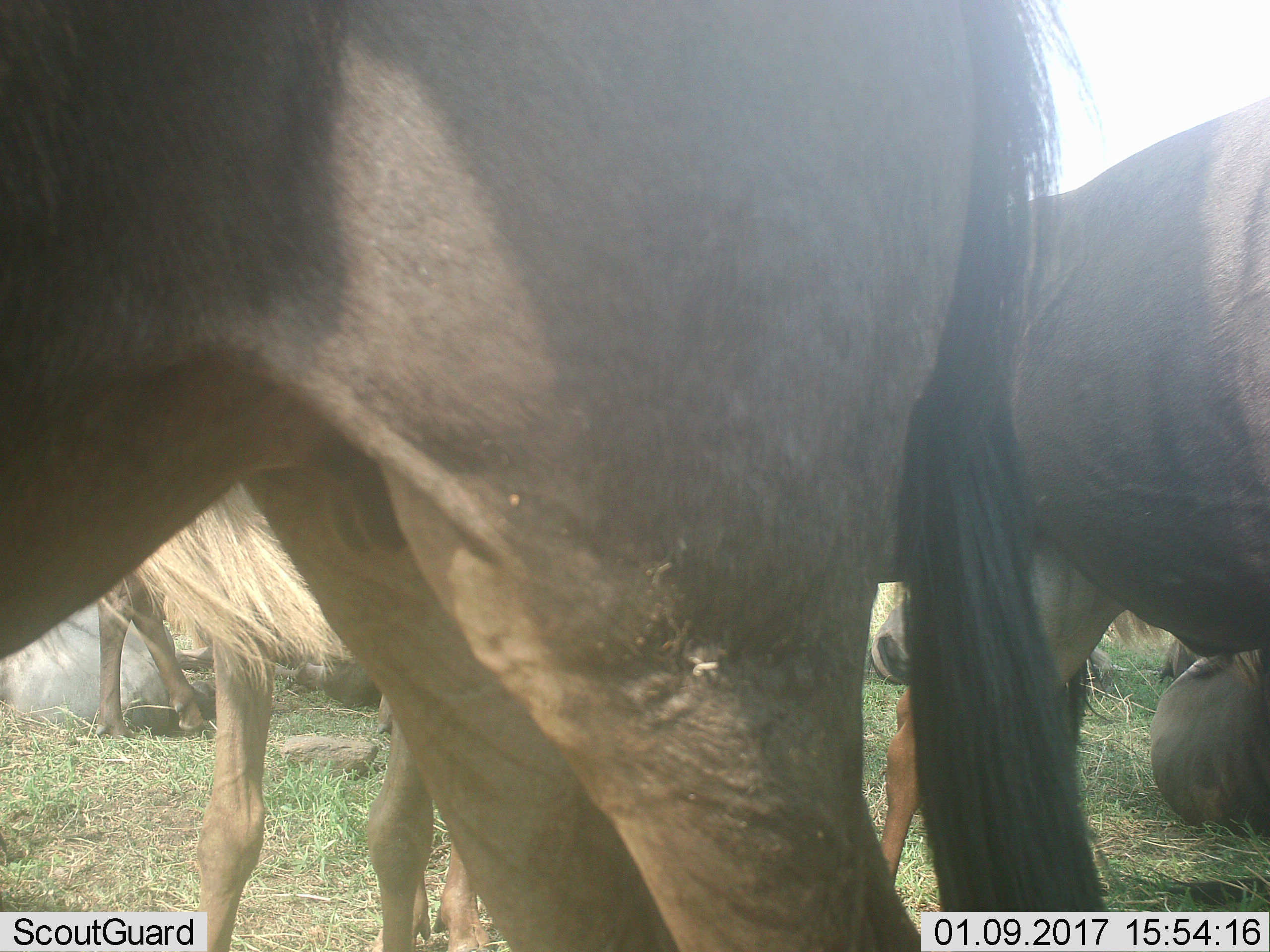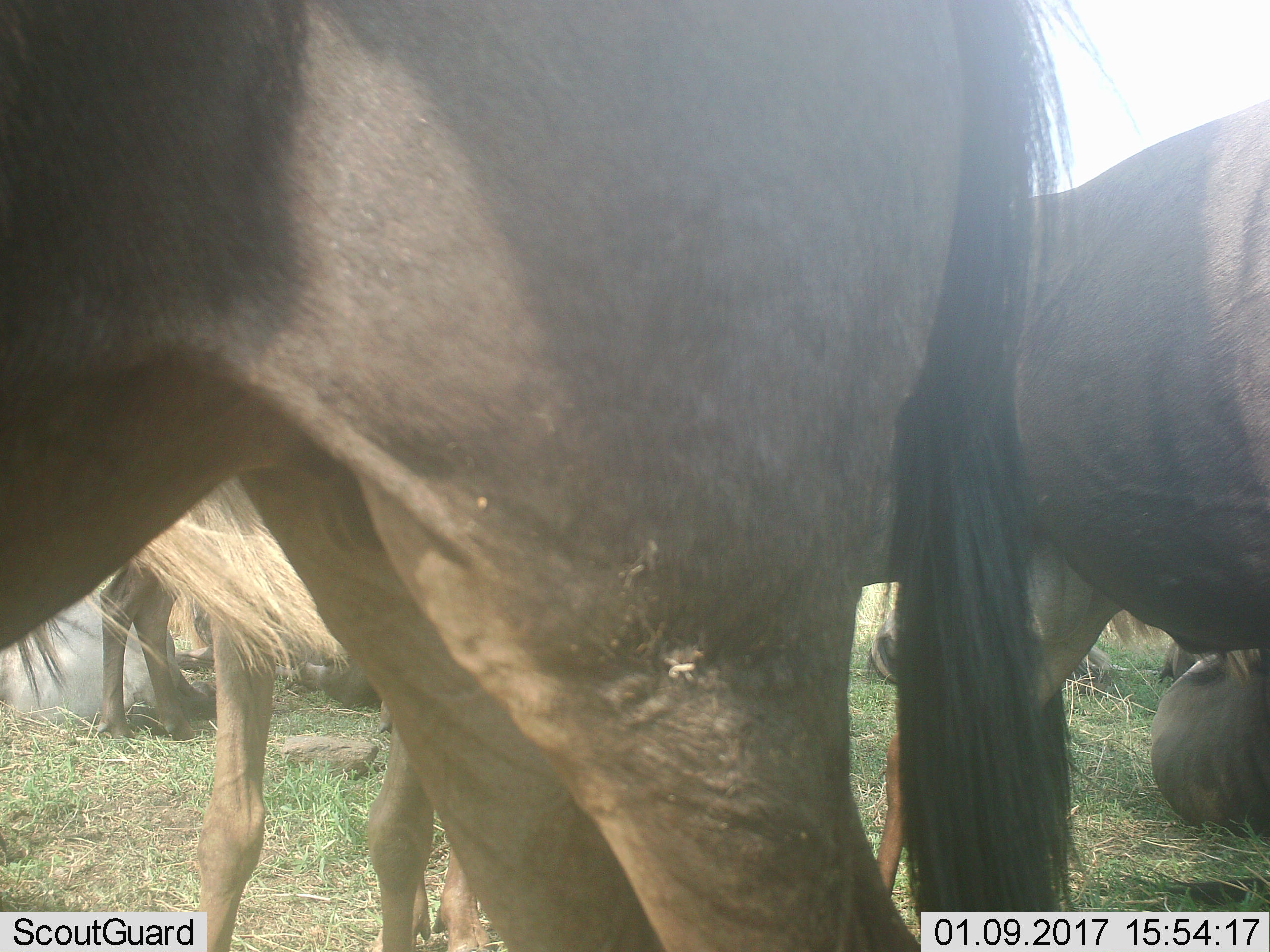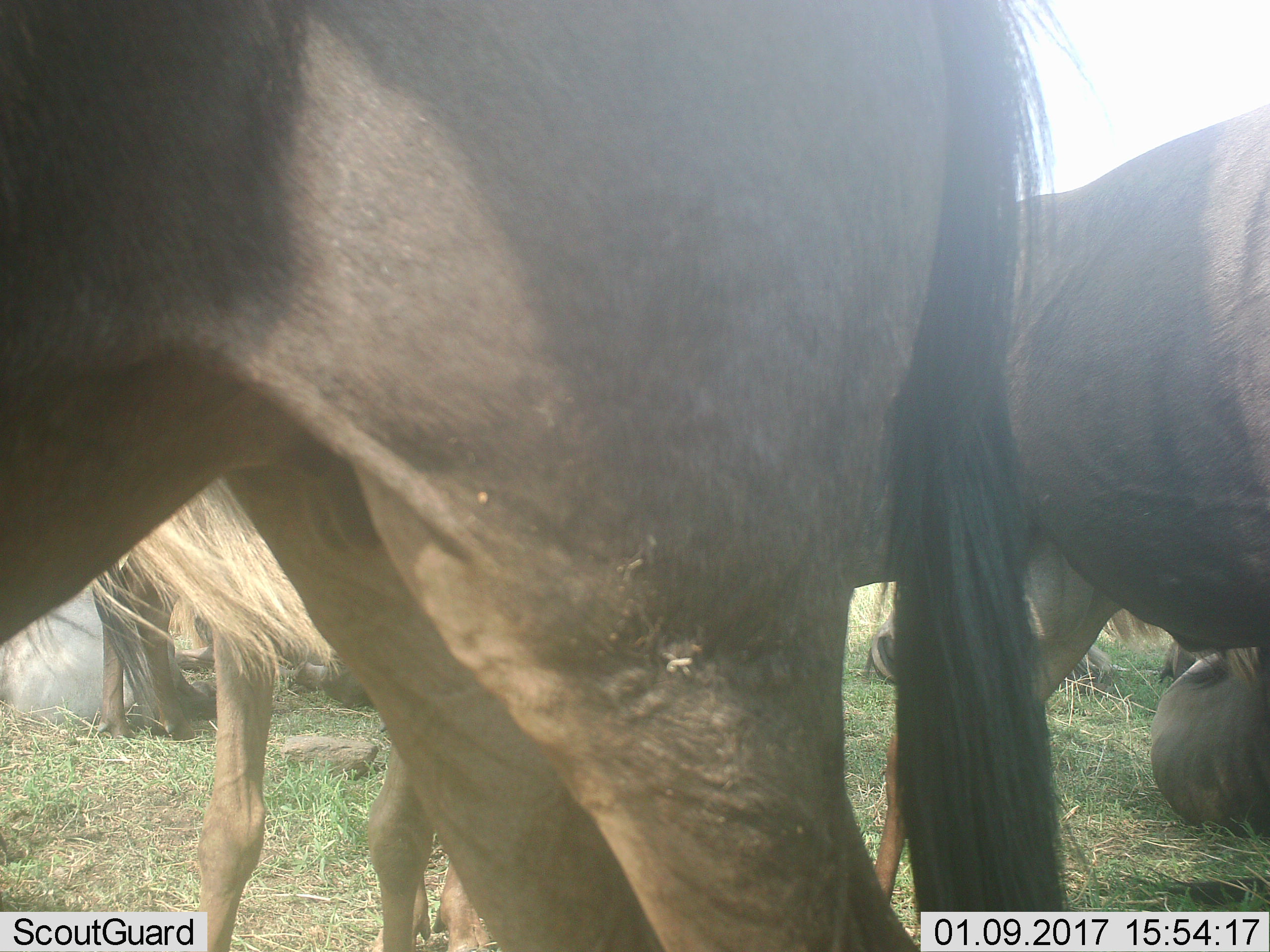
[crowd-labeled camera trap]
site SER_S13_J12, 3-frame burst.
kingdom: Animalia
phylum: Chordata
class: Mammalia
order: Artiodactyla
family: Bovidae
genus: Connochaetes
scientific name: Connochaetes taurinus taurinus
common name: blue wildebeest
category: wildebeestblue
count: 6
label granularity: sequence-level